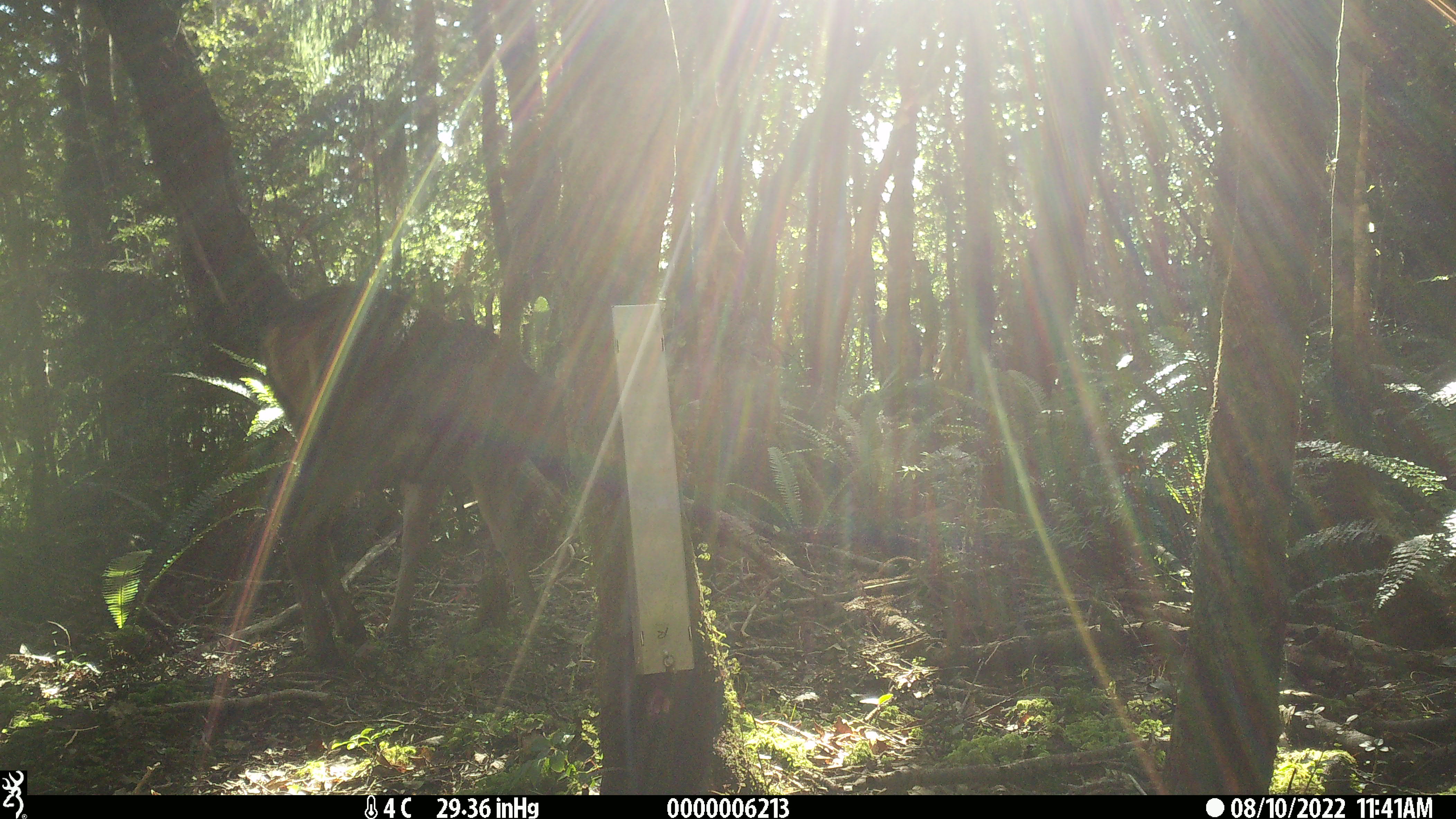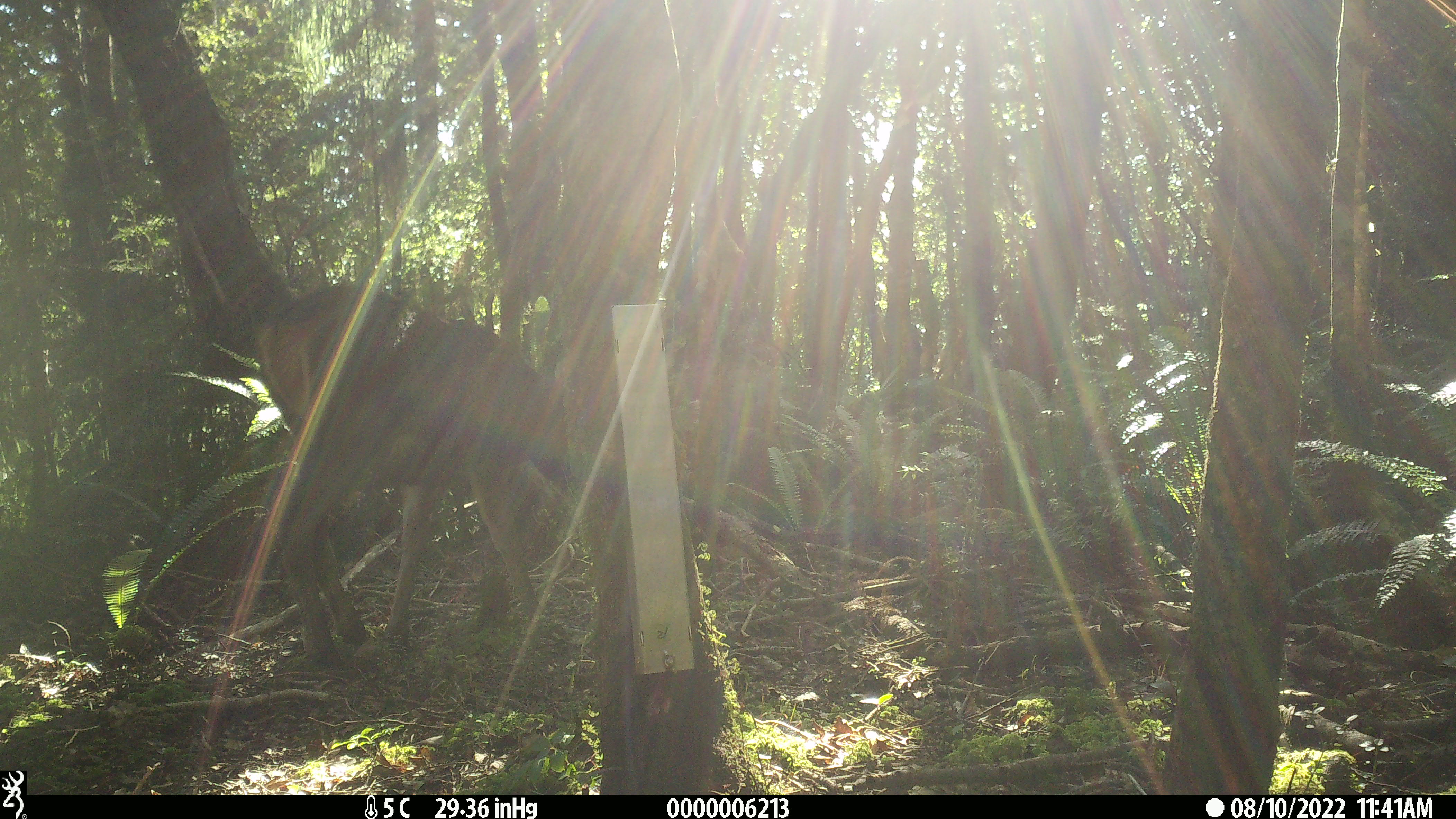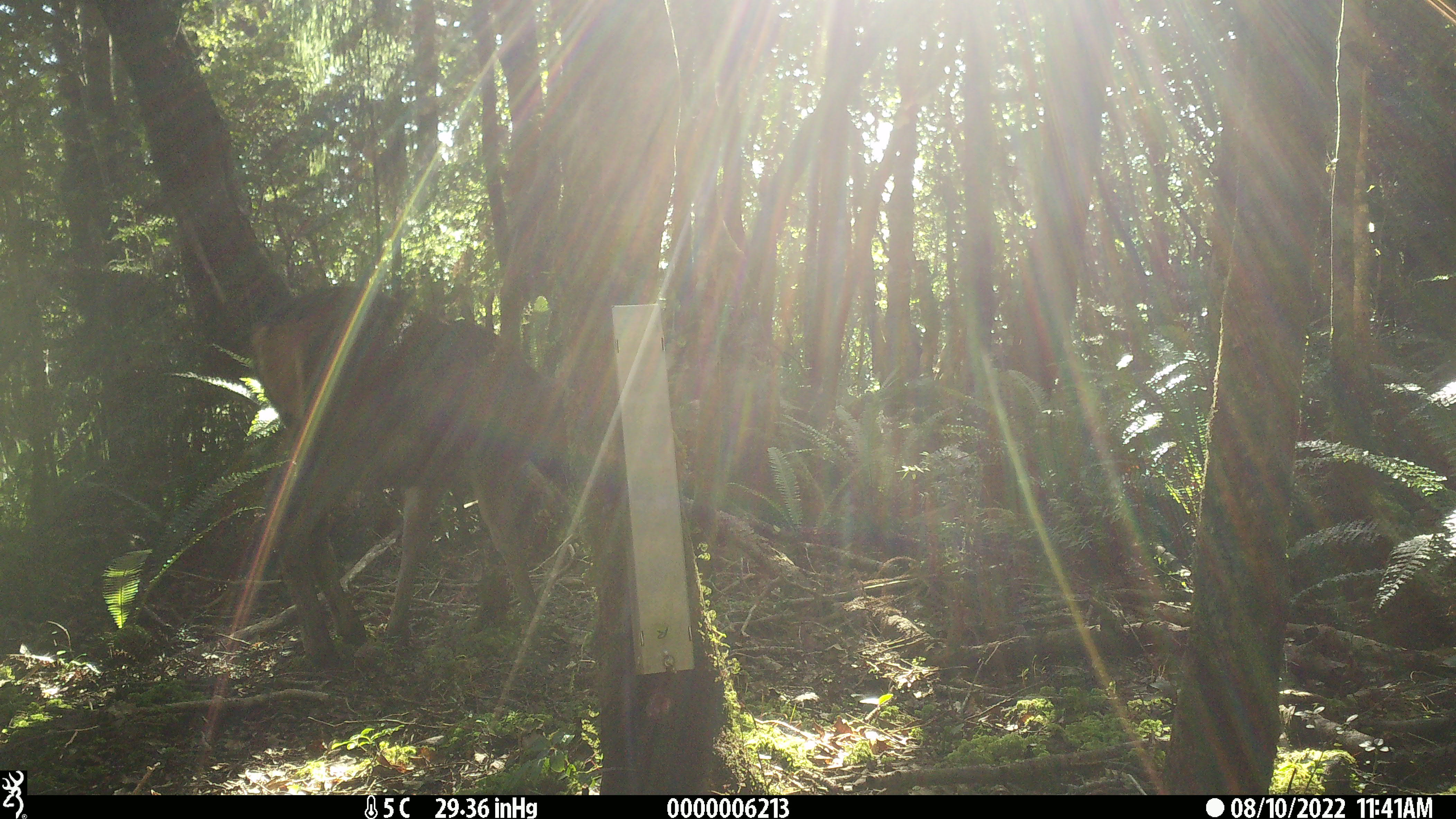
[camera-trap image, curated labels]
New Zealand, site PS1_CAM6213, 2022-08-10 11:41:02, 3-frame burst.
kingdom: Animalia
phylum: Chordata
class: Mammalia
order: Artiodactyla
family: Cervidae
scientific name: Cervidae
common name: deer